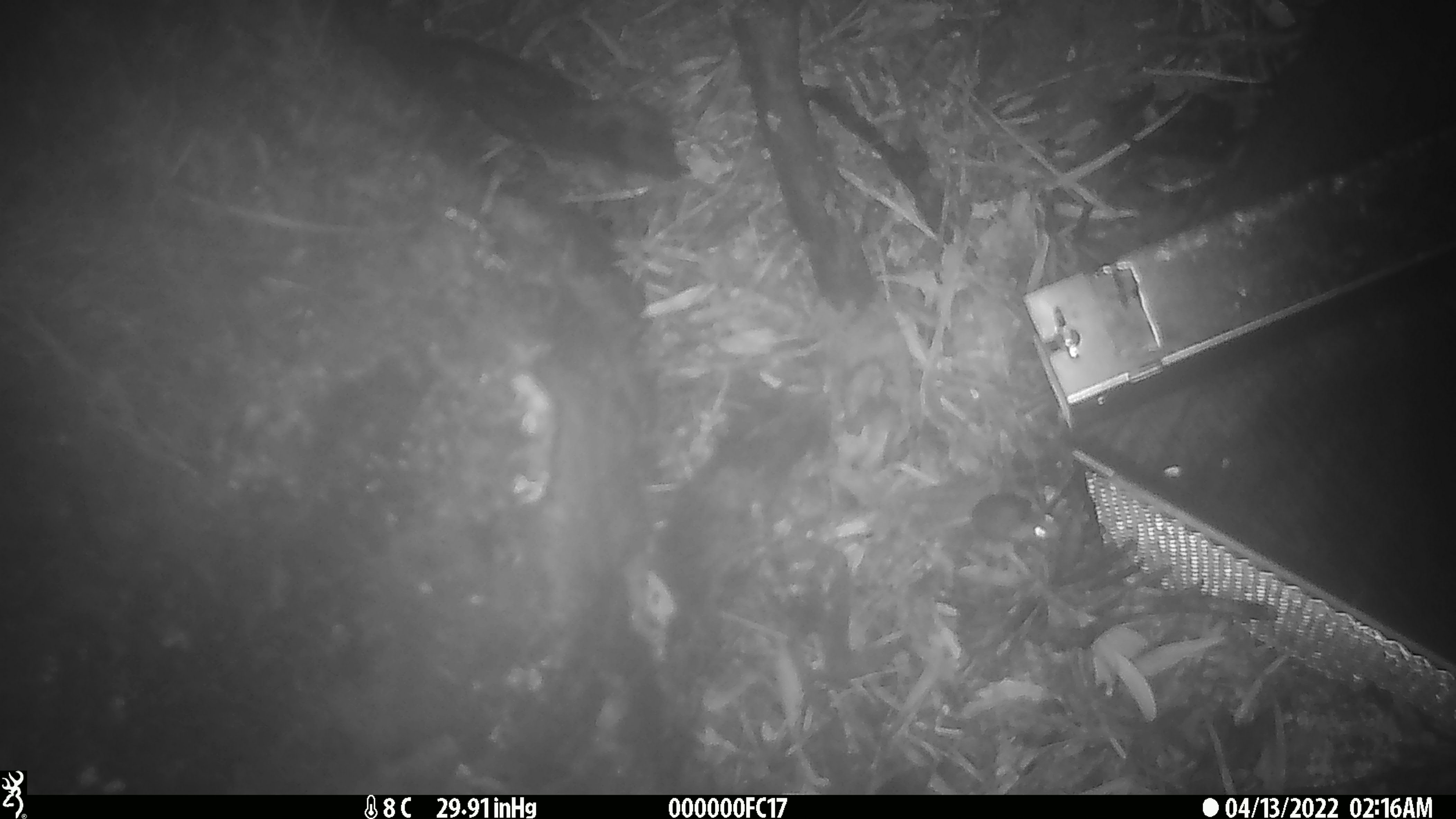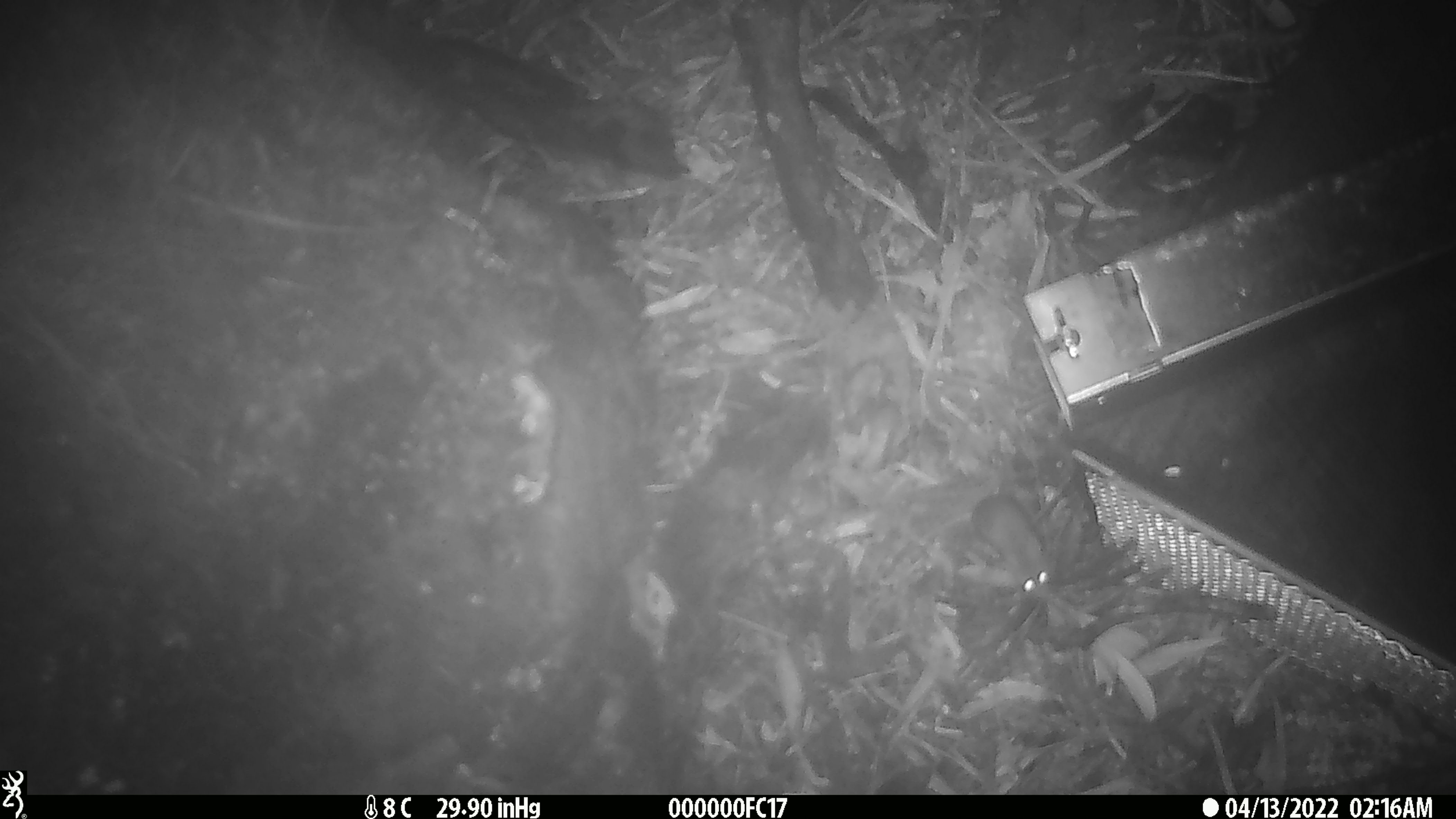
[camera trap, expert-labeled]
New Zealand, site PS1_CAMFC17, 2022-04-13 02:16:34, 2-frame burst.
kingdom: Animalia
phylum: Chordata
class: Mammalia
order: Rodentia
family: Muridae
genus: Mus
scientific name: Mus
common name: mouse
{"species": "mouse (Mus)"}